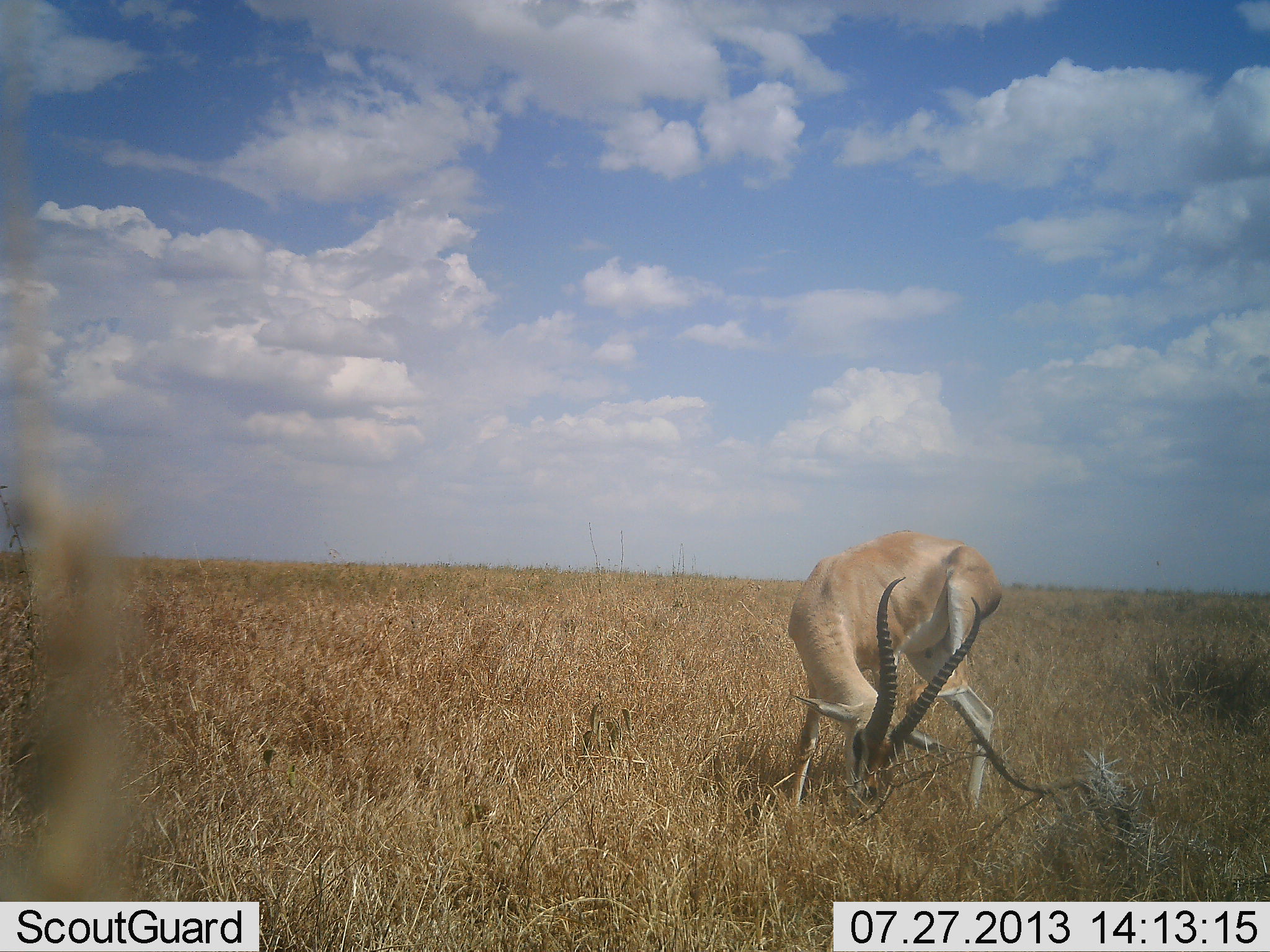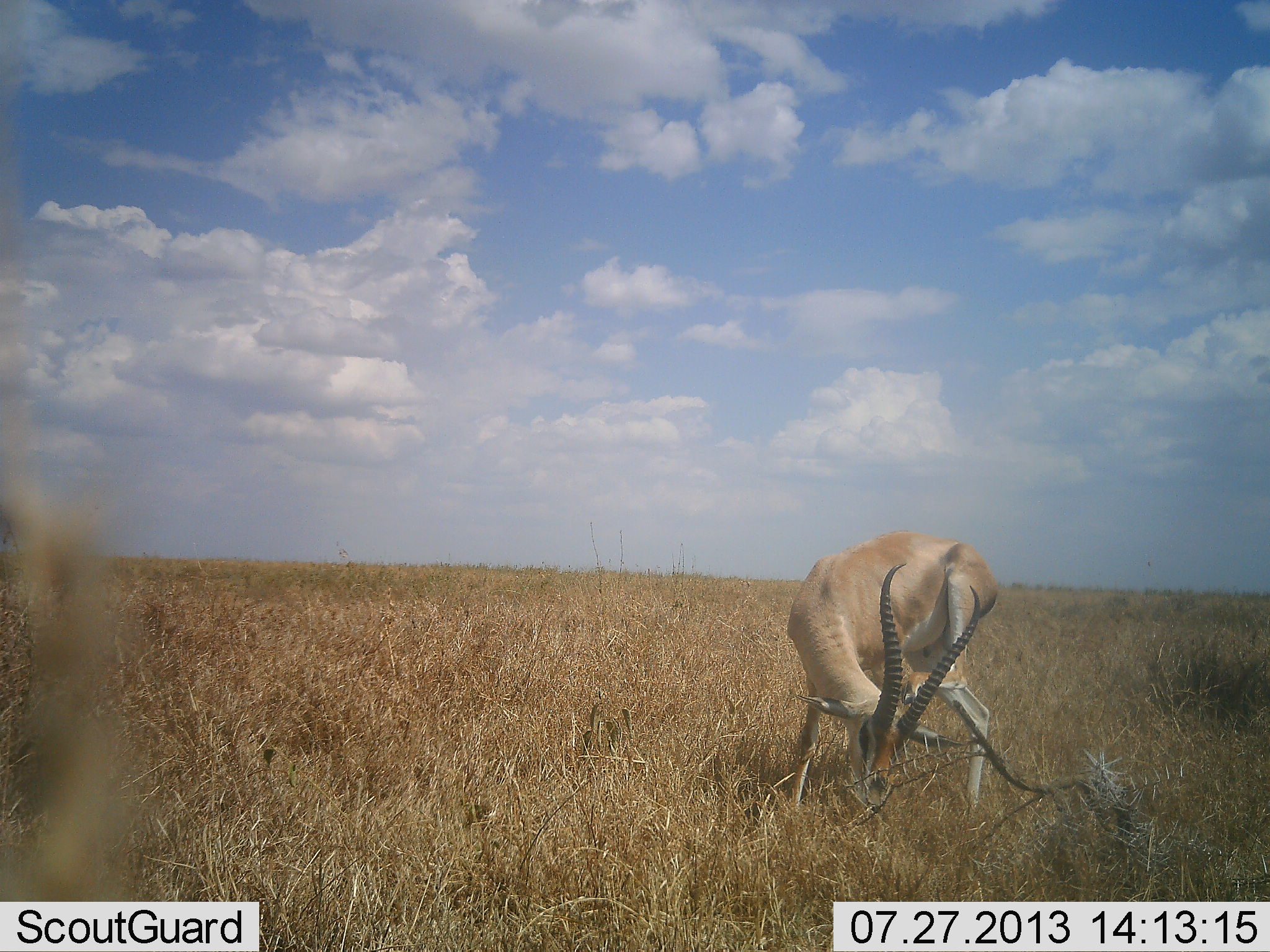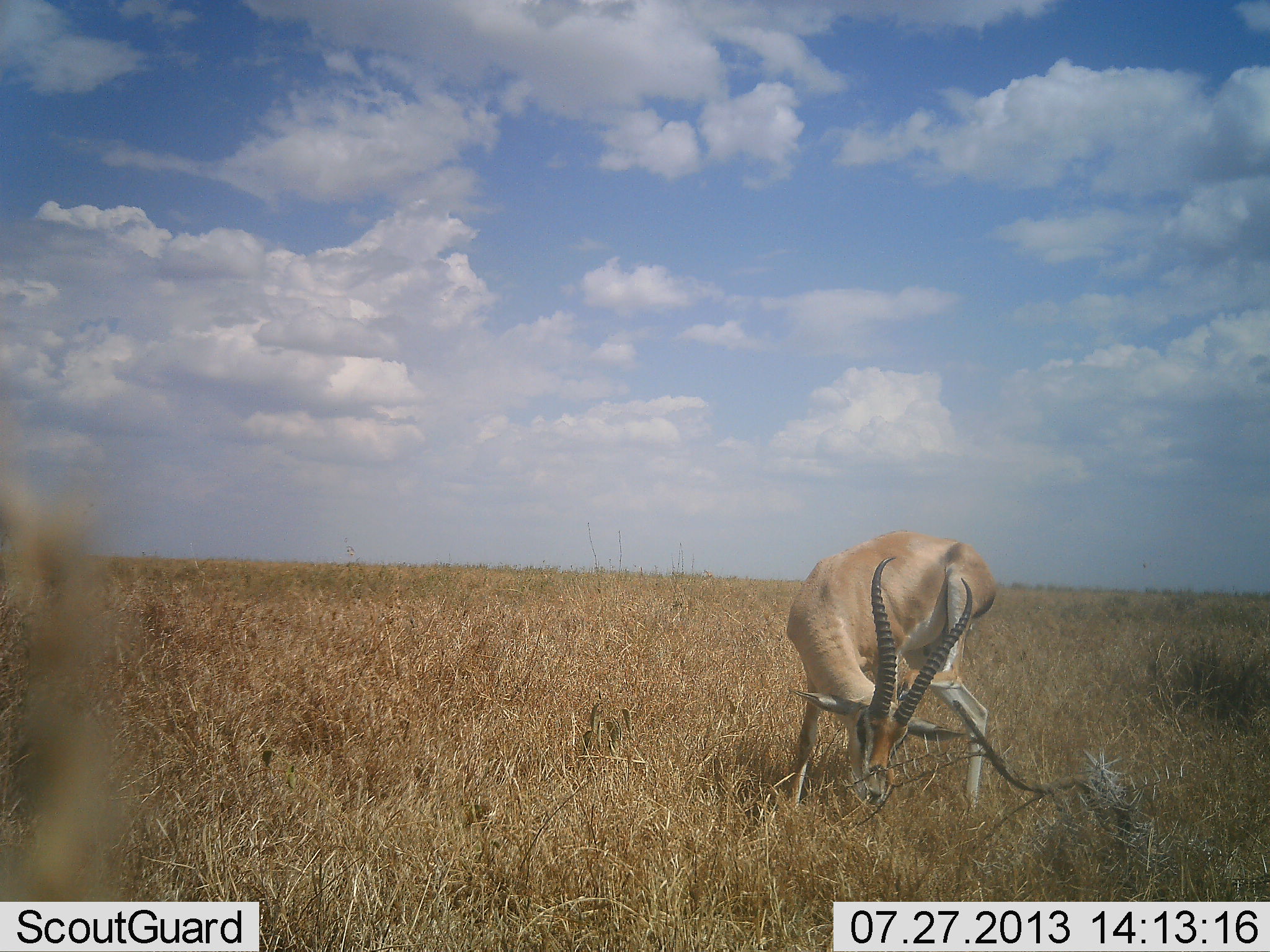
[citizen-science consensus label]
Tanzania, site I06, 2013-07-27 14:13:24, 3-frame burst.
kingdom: Animalia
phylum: Chordata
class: Mammalia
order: Artiodactyla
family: Bovidae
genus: Nanger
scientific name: Nanger granti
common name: grant's gazelle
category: gazellegrants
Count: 1.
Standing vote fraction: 48%.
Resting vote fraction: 0%.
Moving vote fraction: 6%.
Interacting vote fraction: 0%.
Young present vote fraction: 0%.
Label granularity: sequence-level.